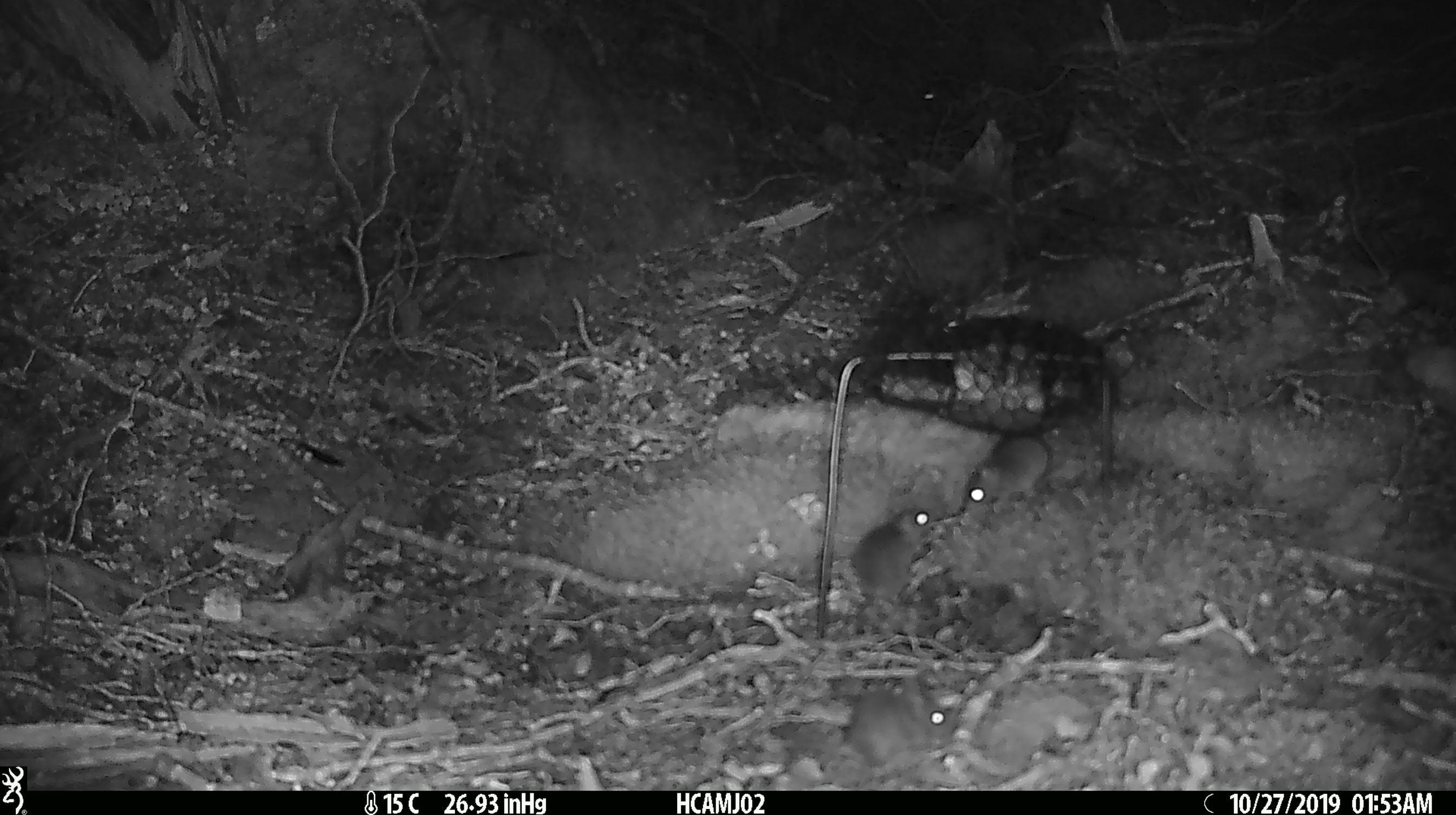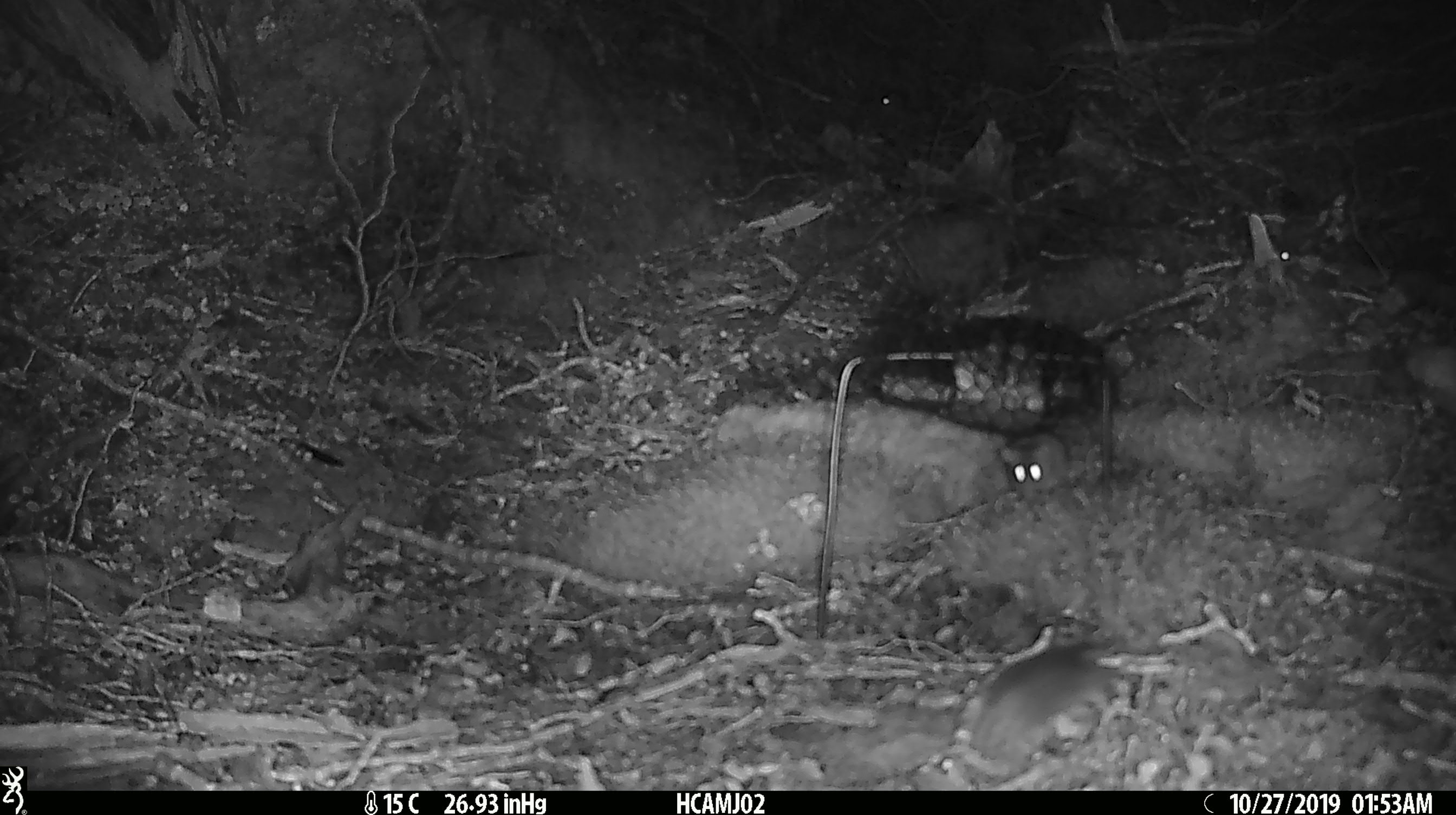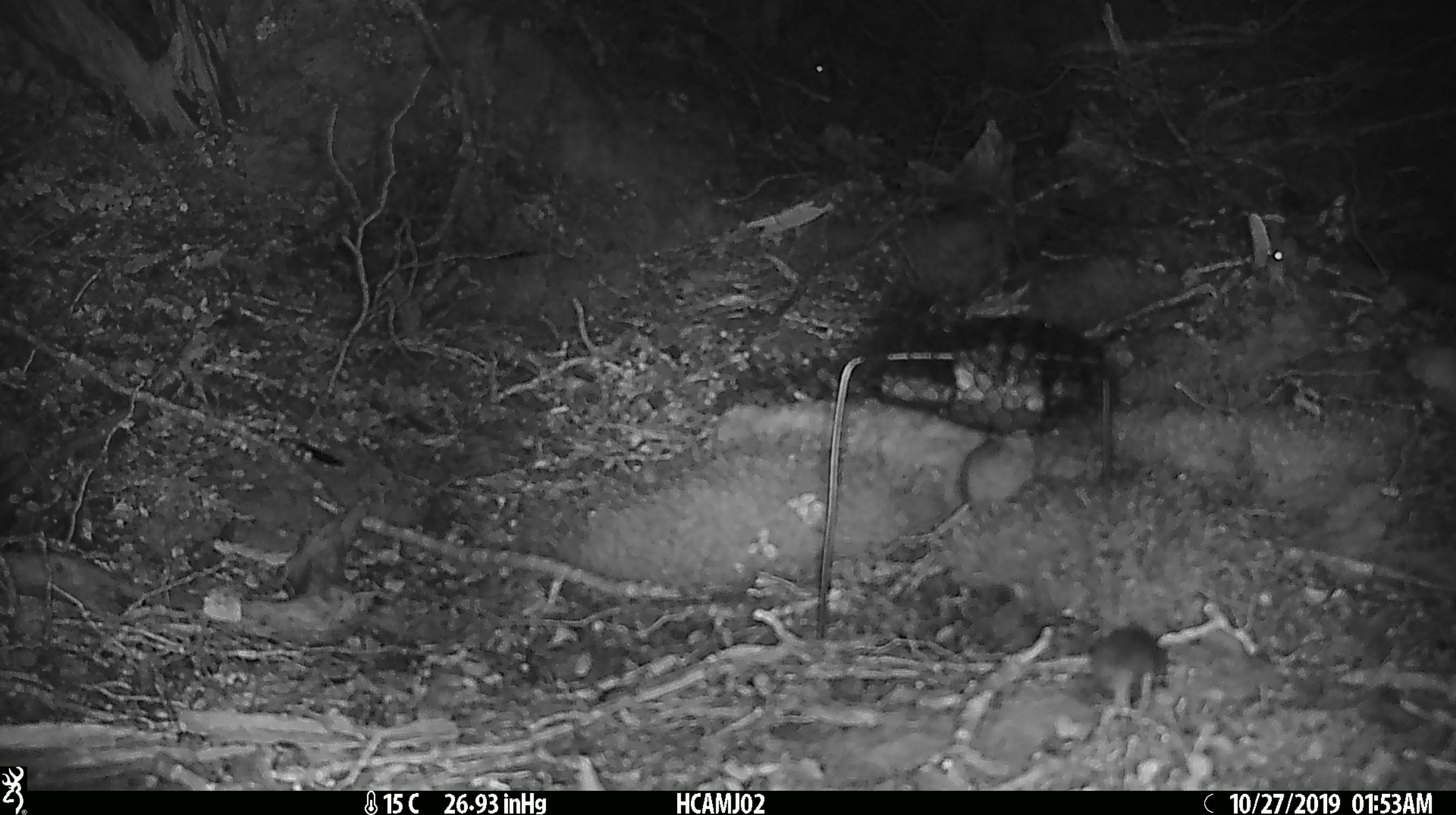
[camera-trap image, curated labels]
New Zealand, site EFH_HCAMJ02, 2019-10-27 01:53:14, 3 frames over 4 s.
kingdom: Animalia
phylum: Chordata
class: Mammalia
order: Rodentia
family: Muridae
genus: Mus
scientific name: Mus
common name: mouse